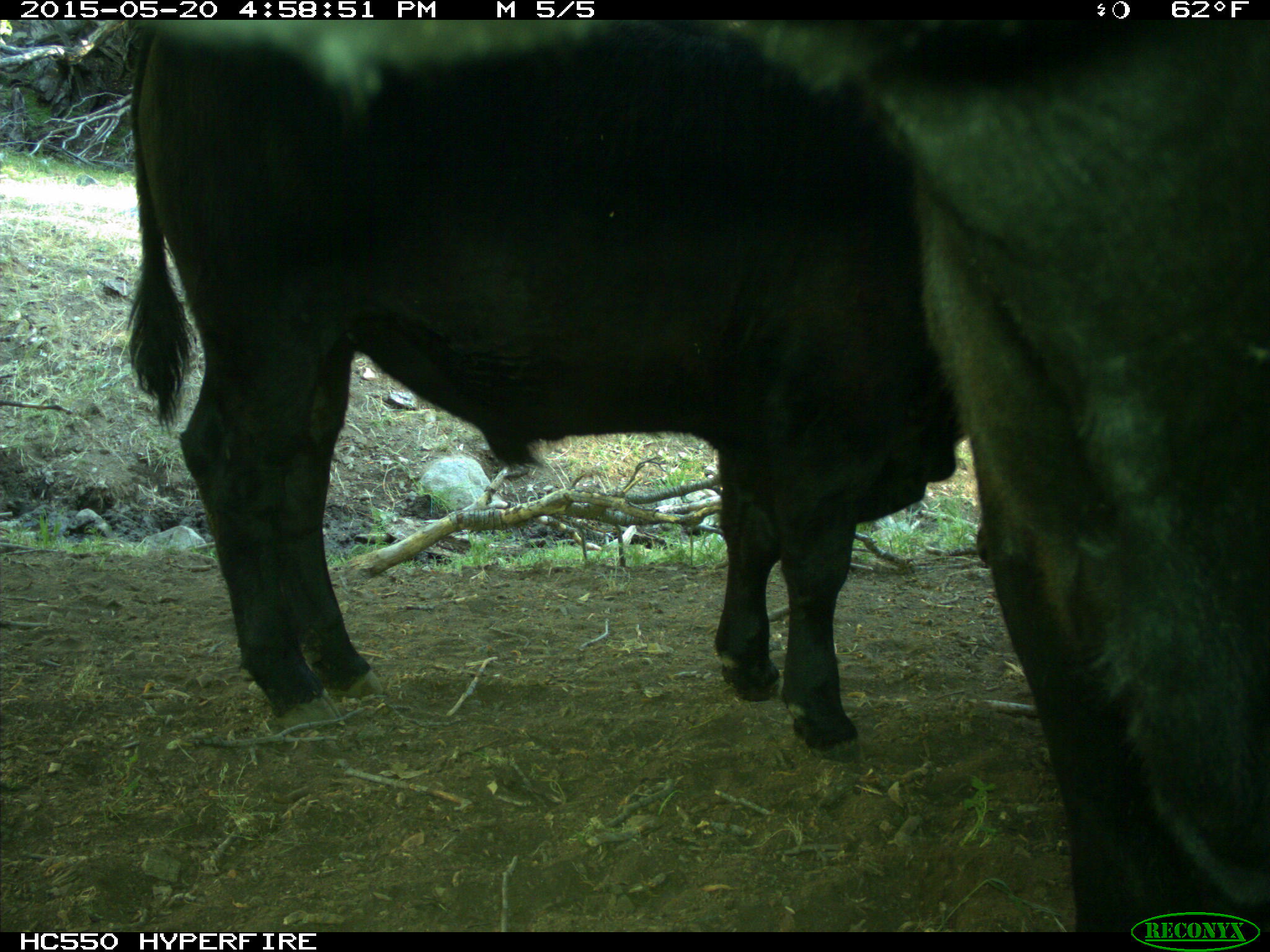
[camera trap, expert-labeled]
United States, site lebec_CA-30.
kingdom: Animalia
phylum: Chordata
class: Mammalia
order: Artiodactyla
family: Bovidae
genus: Bos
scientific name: Bos taurus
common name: domestic cow